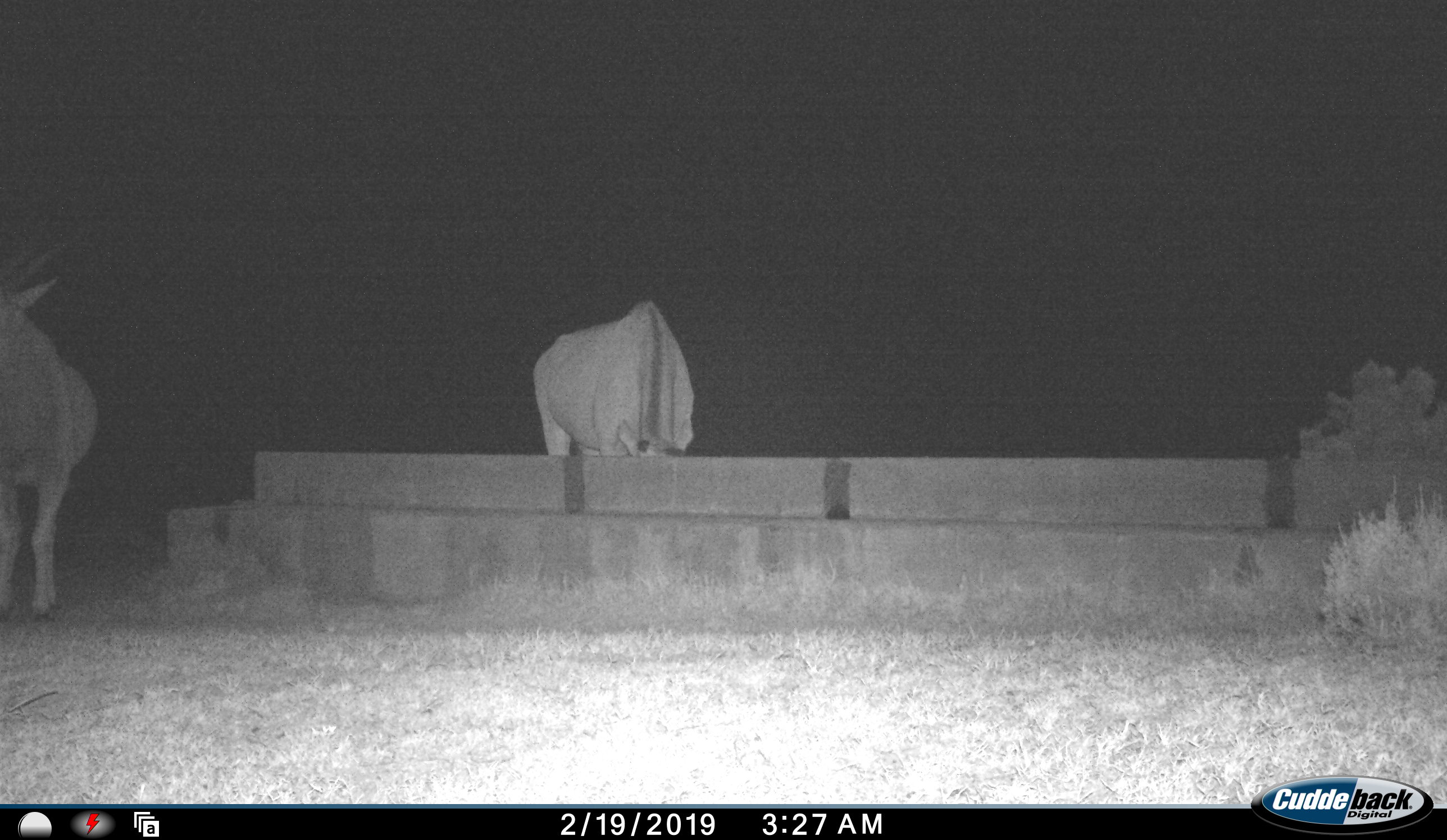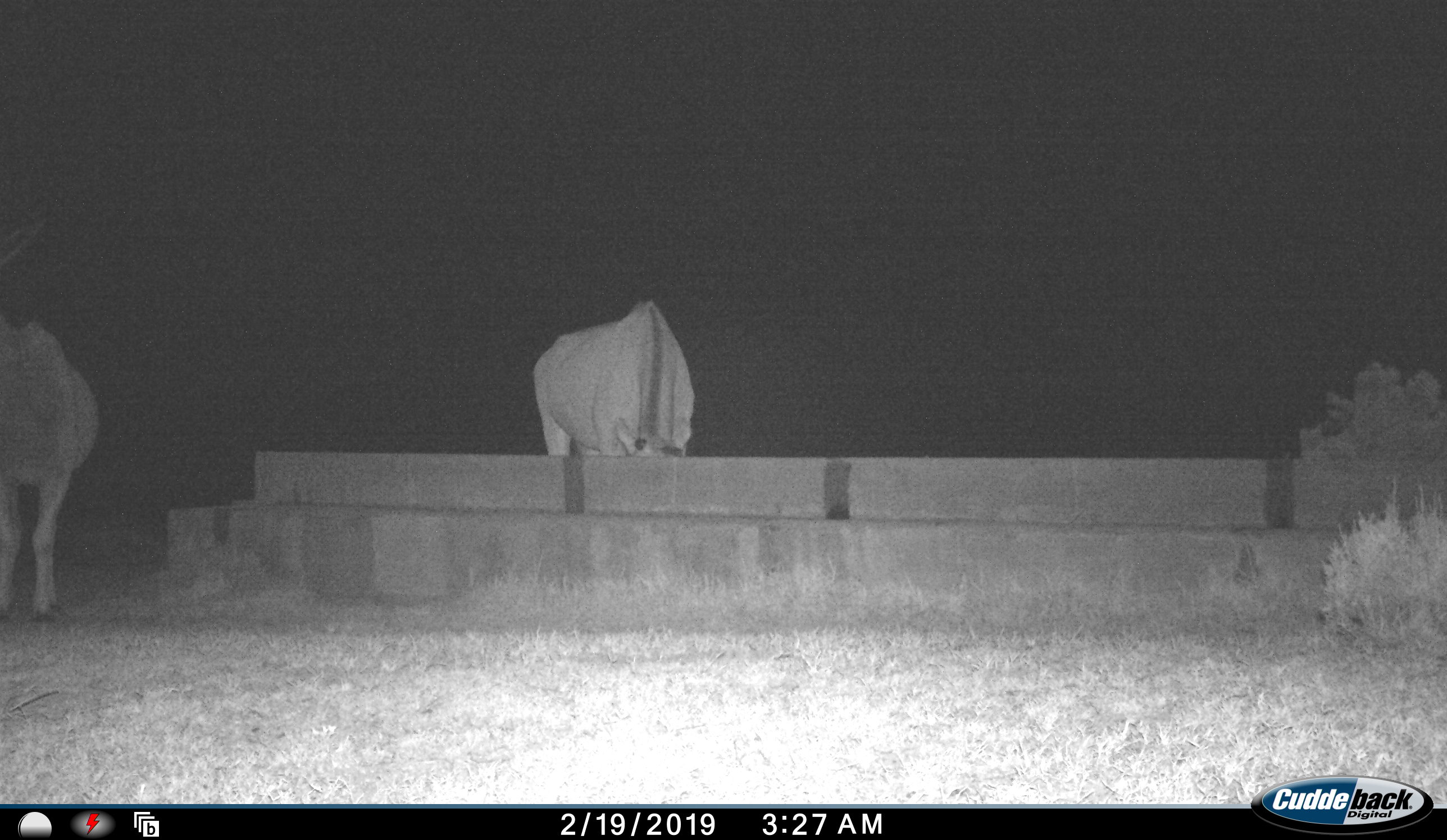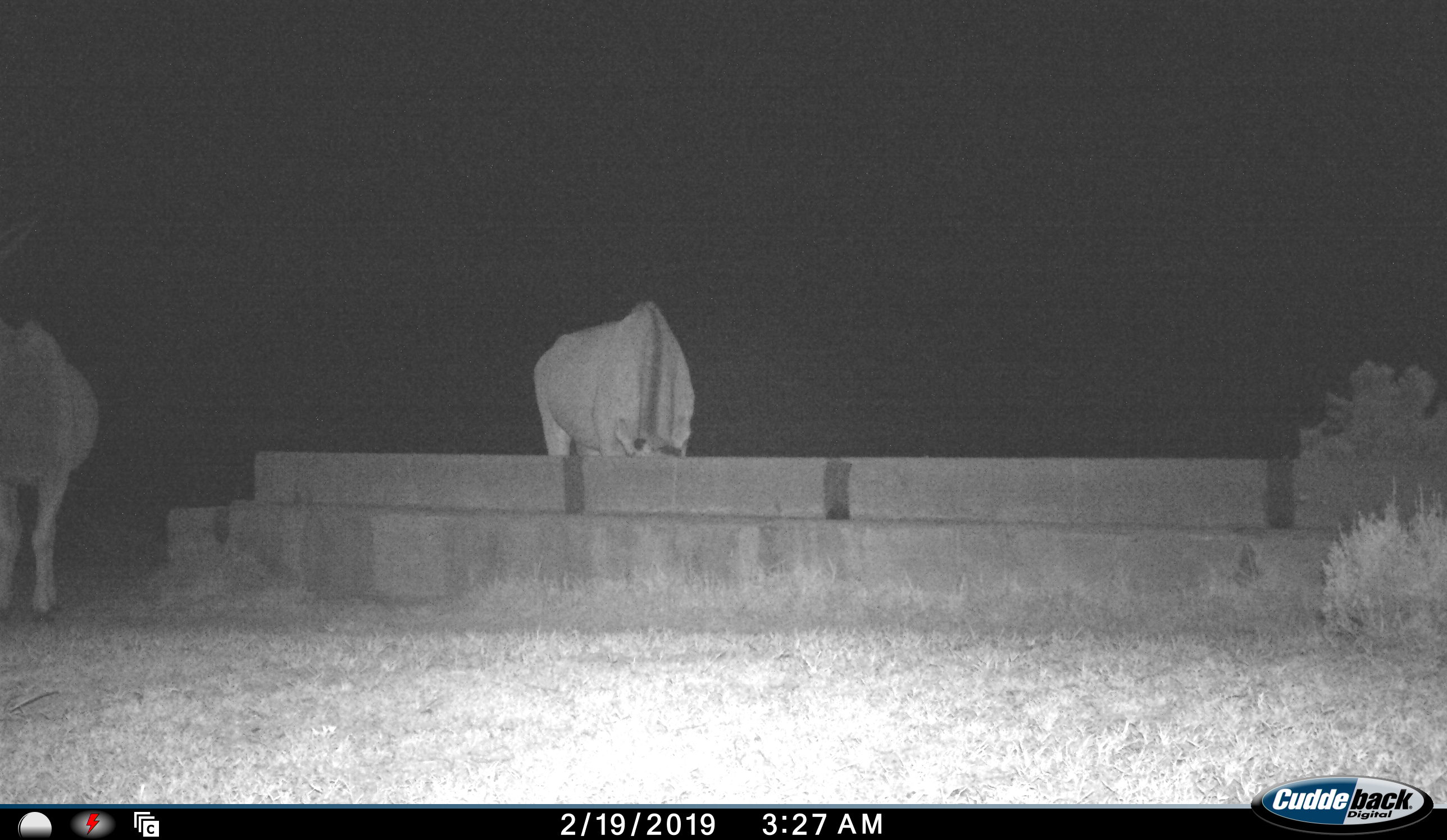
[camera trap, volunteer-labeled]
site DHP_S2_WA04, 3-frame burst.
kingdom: Animalia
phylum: Chordata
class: Mammalia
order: Artiodactyla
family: Bovidae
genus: Tragelaphus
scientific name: Tragelaphus oryx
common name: eland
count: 2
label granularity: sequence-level